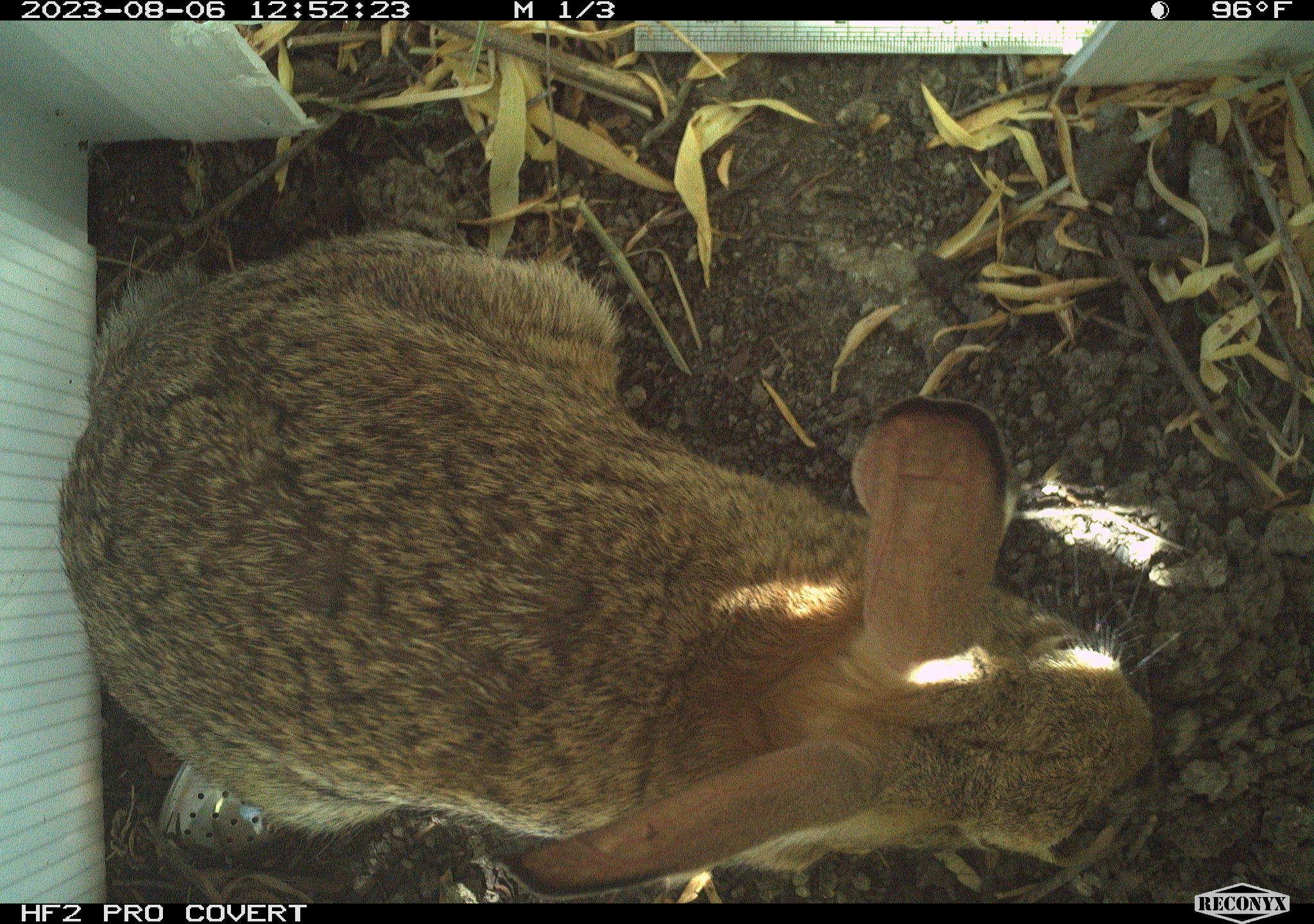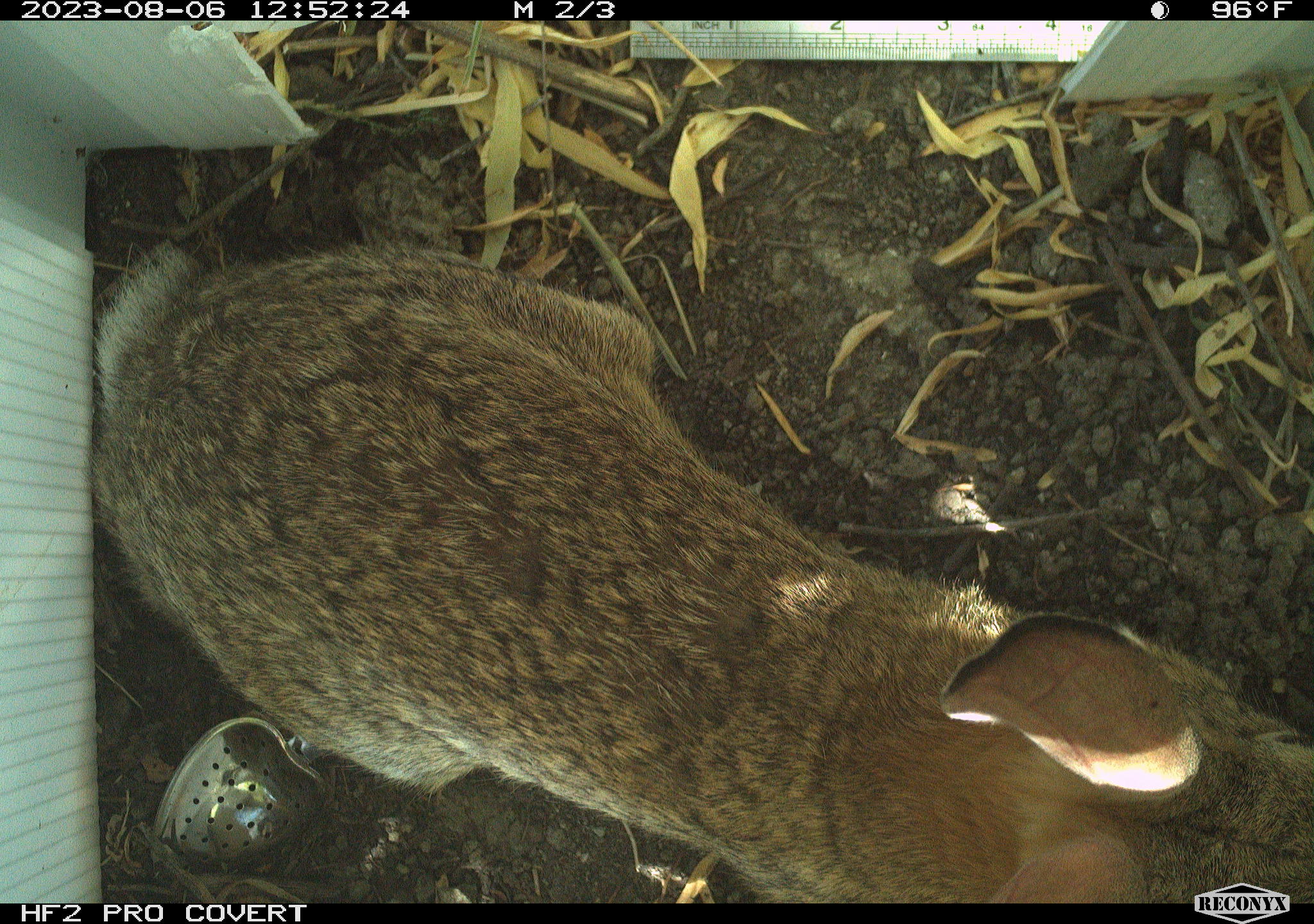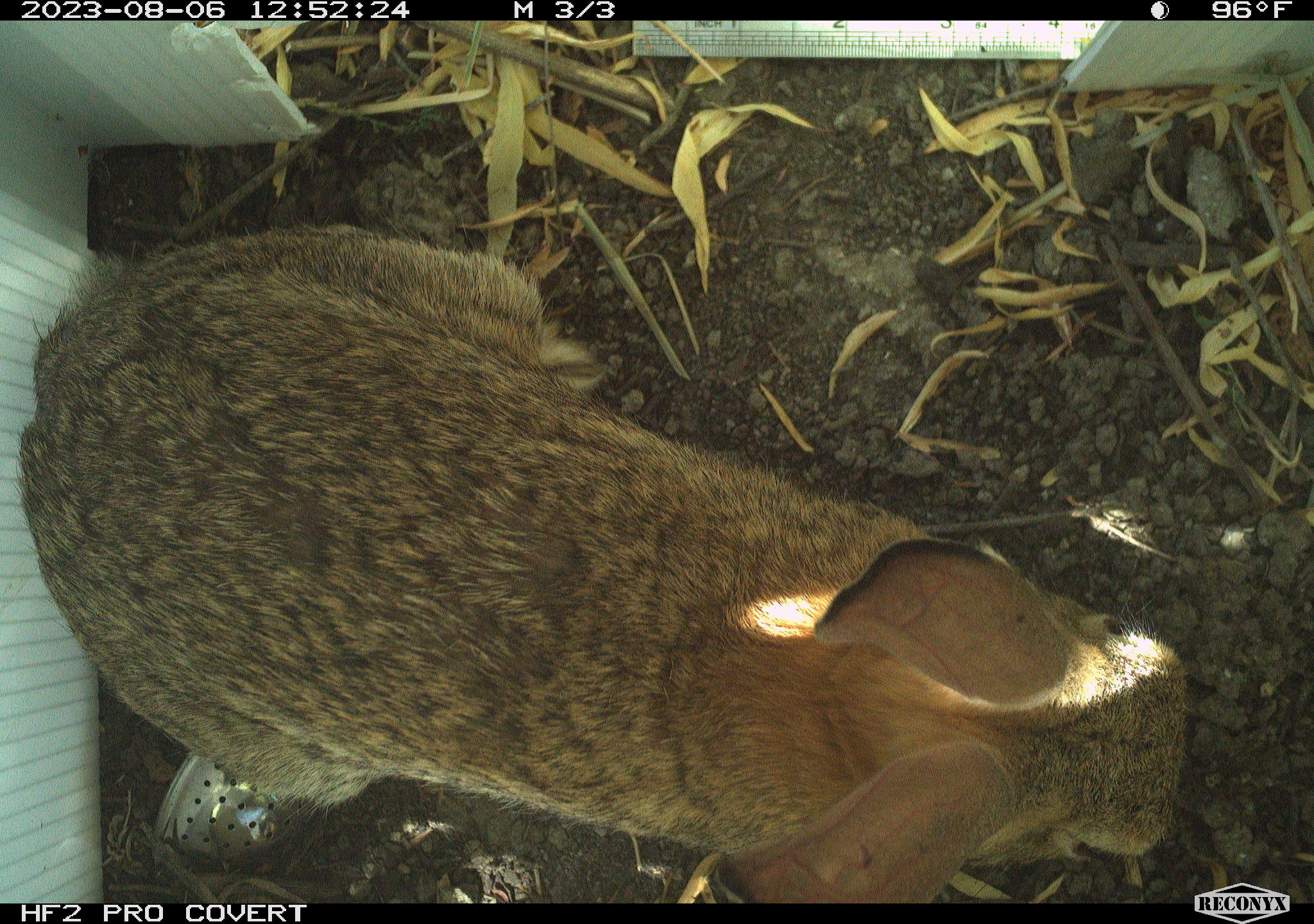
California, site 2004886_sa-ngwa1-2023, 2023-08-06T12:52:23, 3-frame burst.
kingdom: Animalia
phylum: Chordata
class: Mammalia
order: Lagomorpha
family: Leporidae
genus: Sylvilagus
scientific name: Sylvilagus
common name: cottontail rabbits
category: sylvilagus species